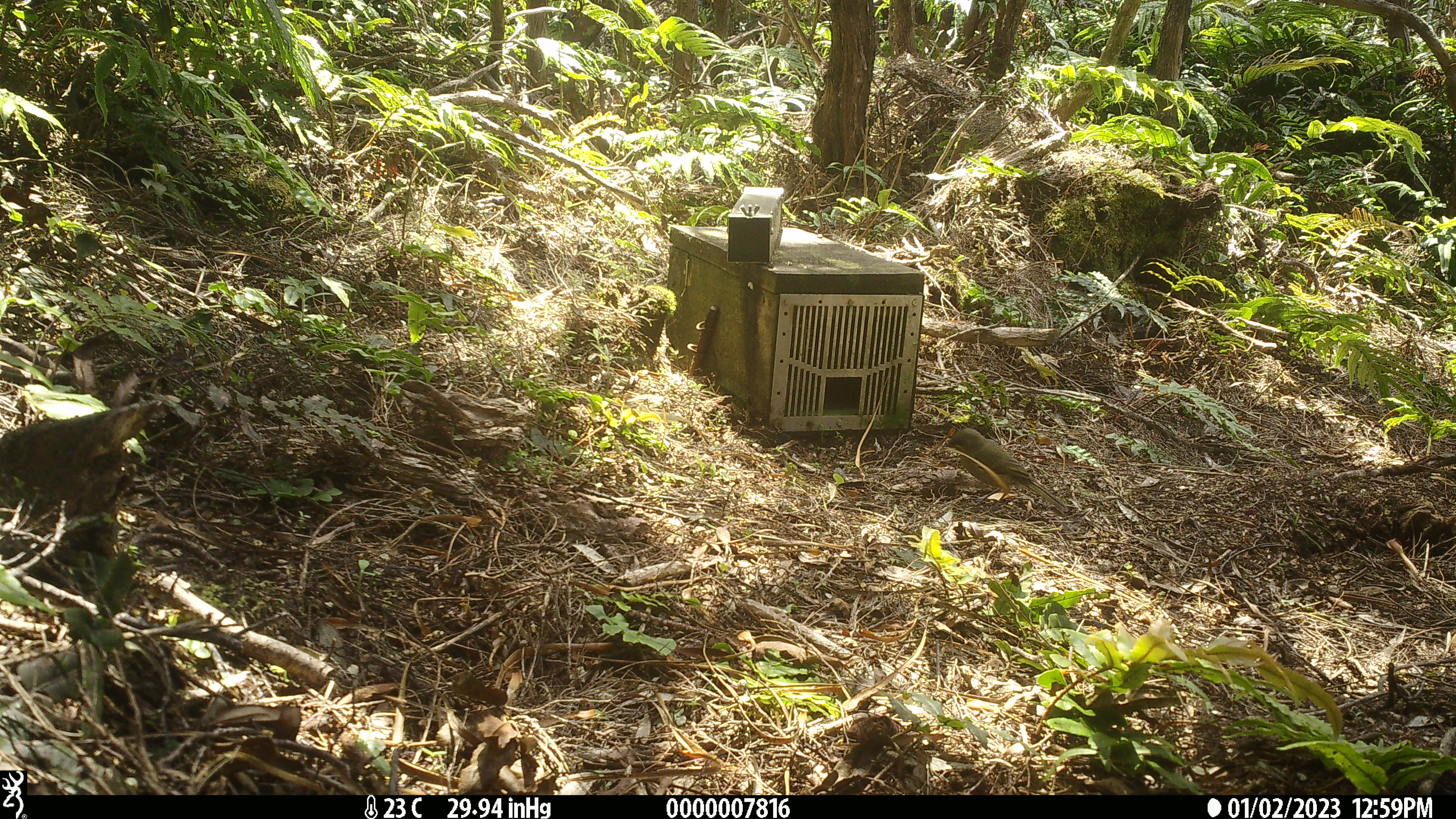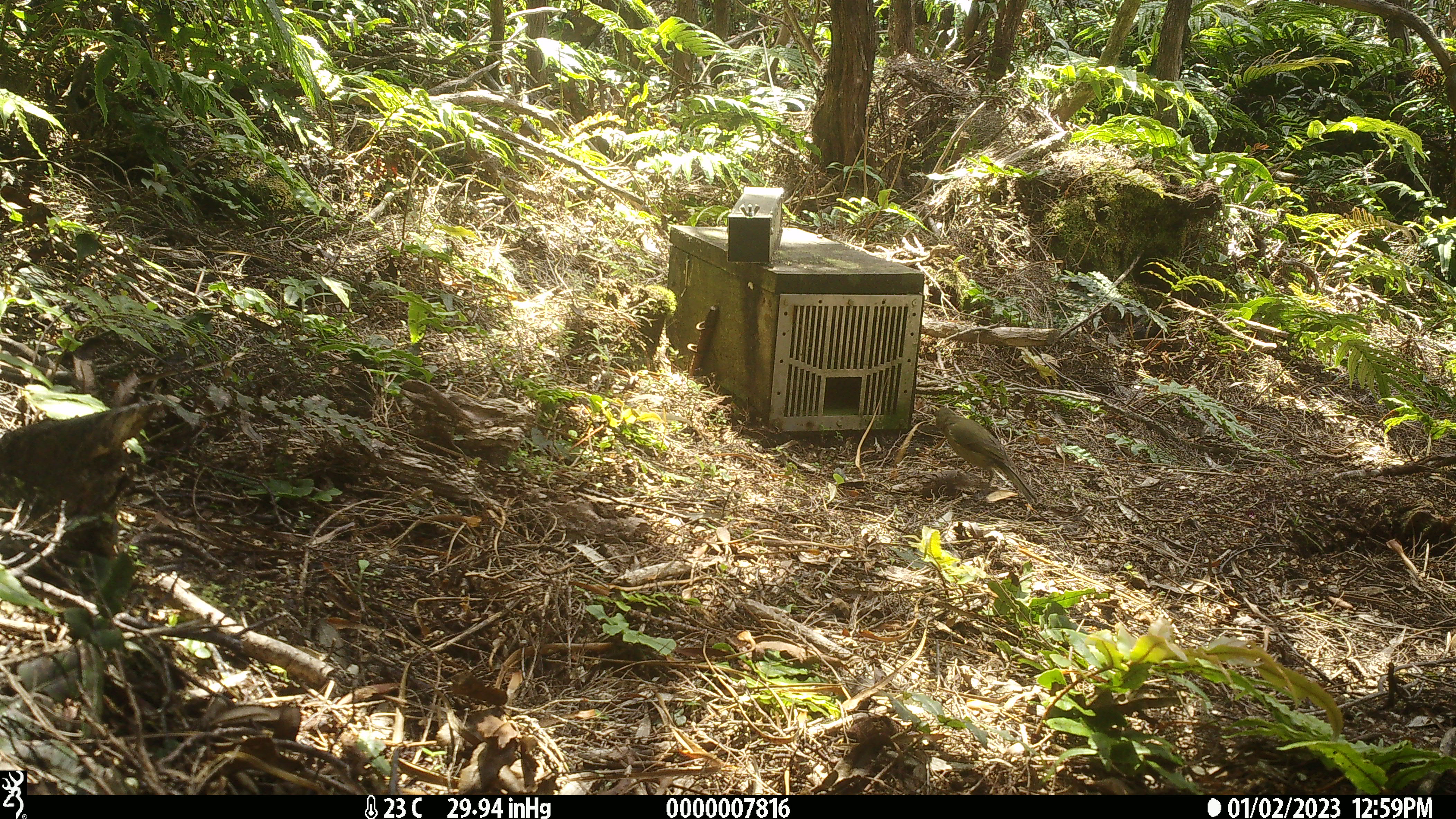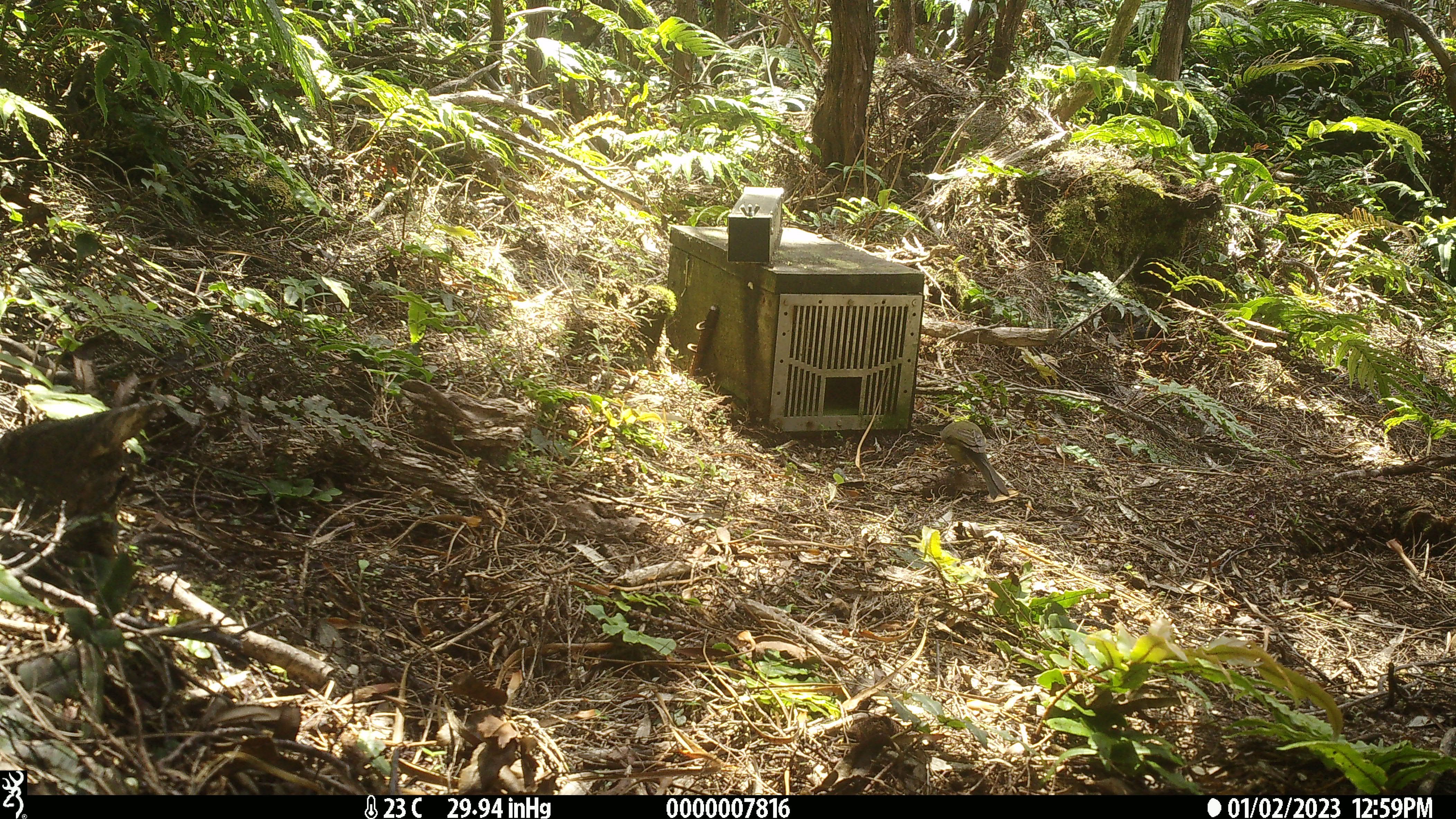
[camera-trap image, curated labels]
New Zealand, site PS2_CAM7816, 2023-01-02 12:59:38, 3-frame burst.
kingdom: Animalia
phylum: Chordata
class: Aves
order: Passeriformes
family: Meliphagidae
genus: Anthornis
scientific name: Anthornis melanura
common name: new zealand bellbird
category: bellbird